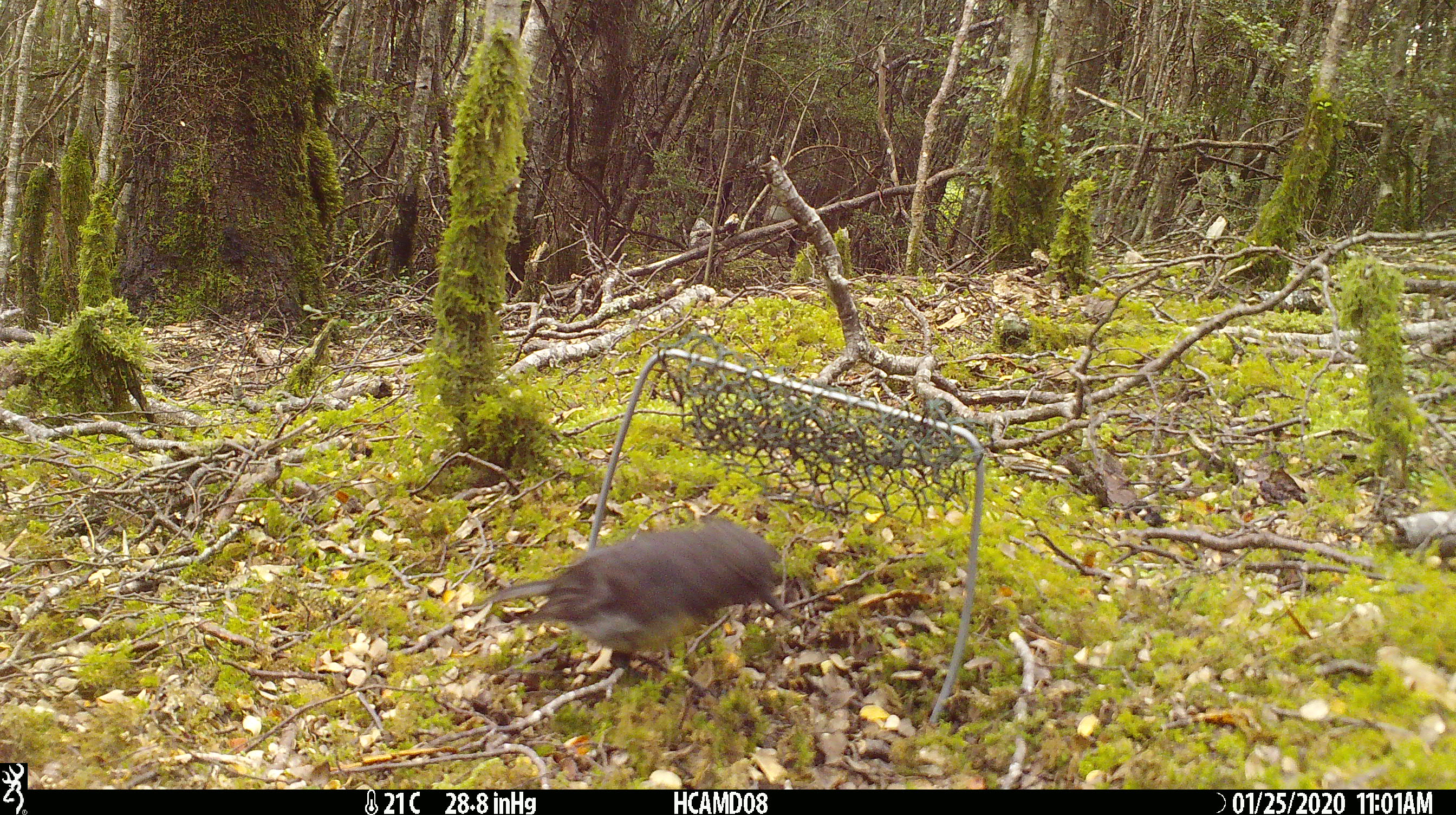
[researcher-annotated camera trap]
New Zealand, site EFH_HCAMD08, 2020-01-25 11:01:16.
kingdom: Animalia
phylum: Chordata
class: Aves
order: Passeriformes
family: Petroicidae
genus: Petroica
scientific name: Petroica australis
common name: new zealand robin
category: robin